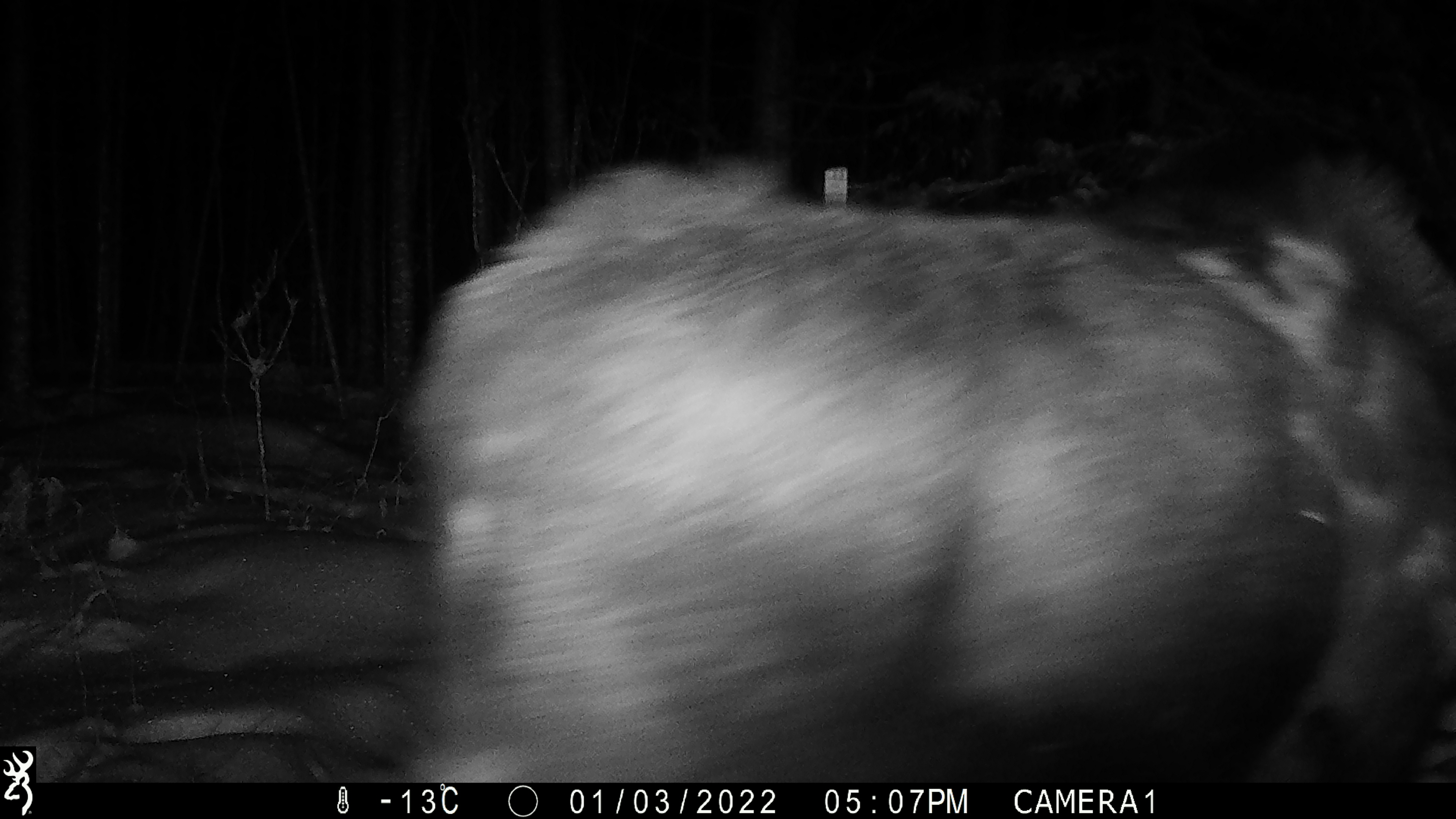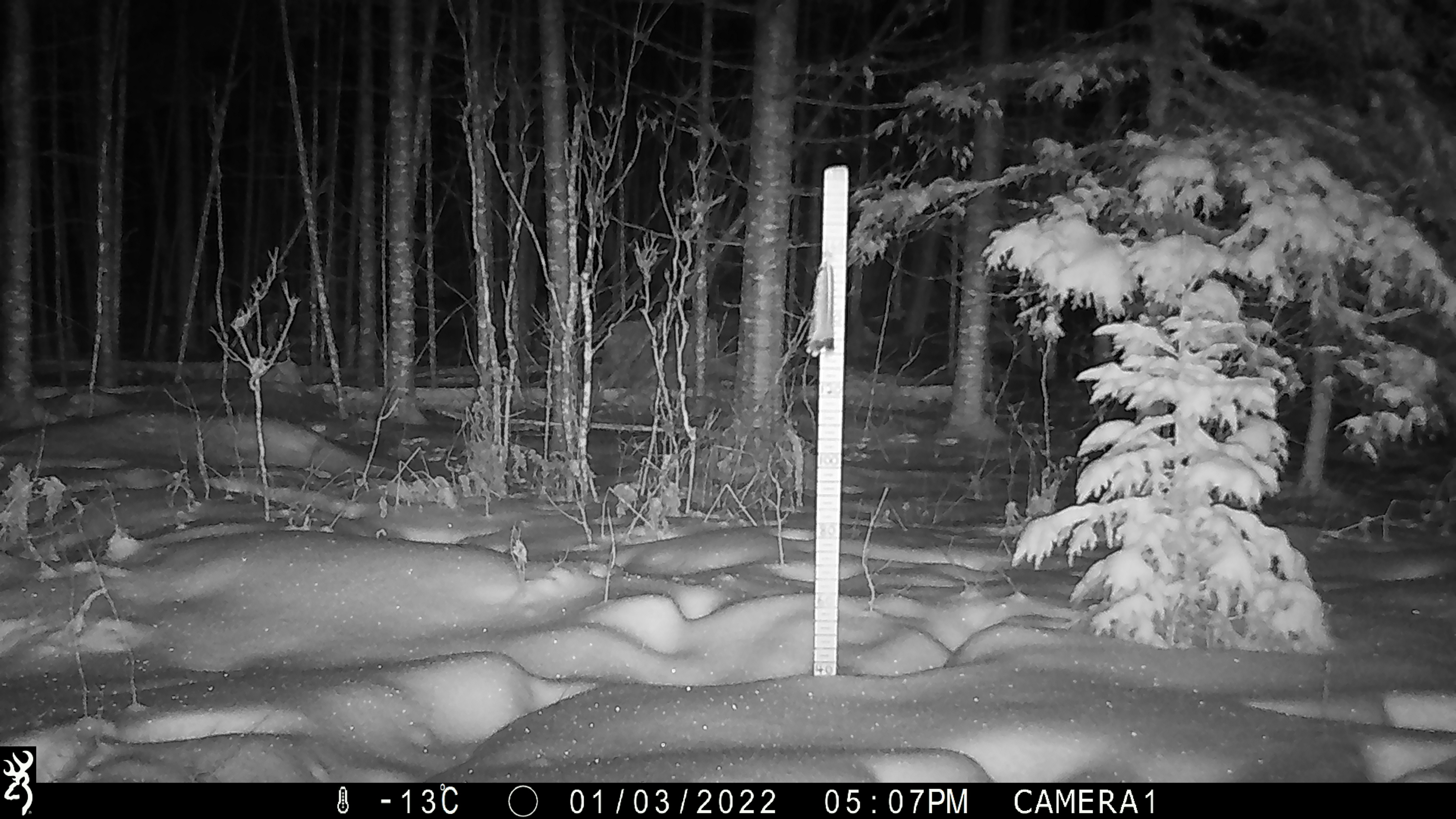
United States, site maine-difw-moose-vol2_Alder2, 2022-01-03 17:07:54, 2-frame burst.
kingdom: Animalia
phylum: Chordata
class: Mammalia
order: Artiodactyla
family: Cervidae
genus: Alces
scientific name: Alces alces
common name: moose